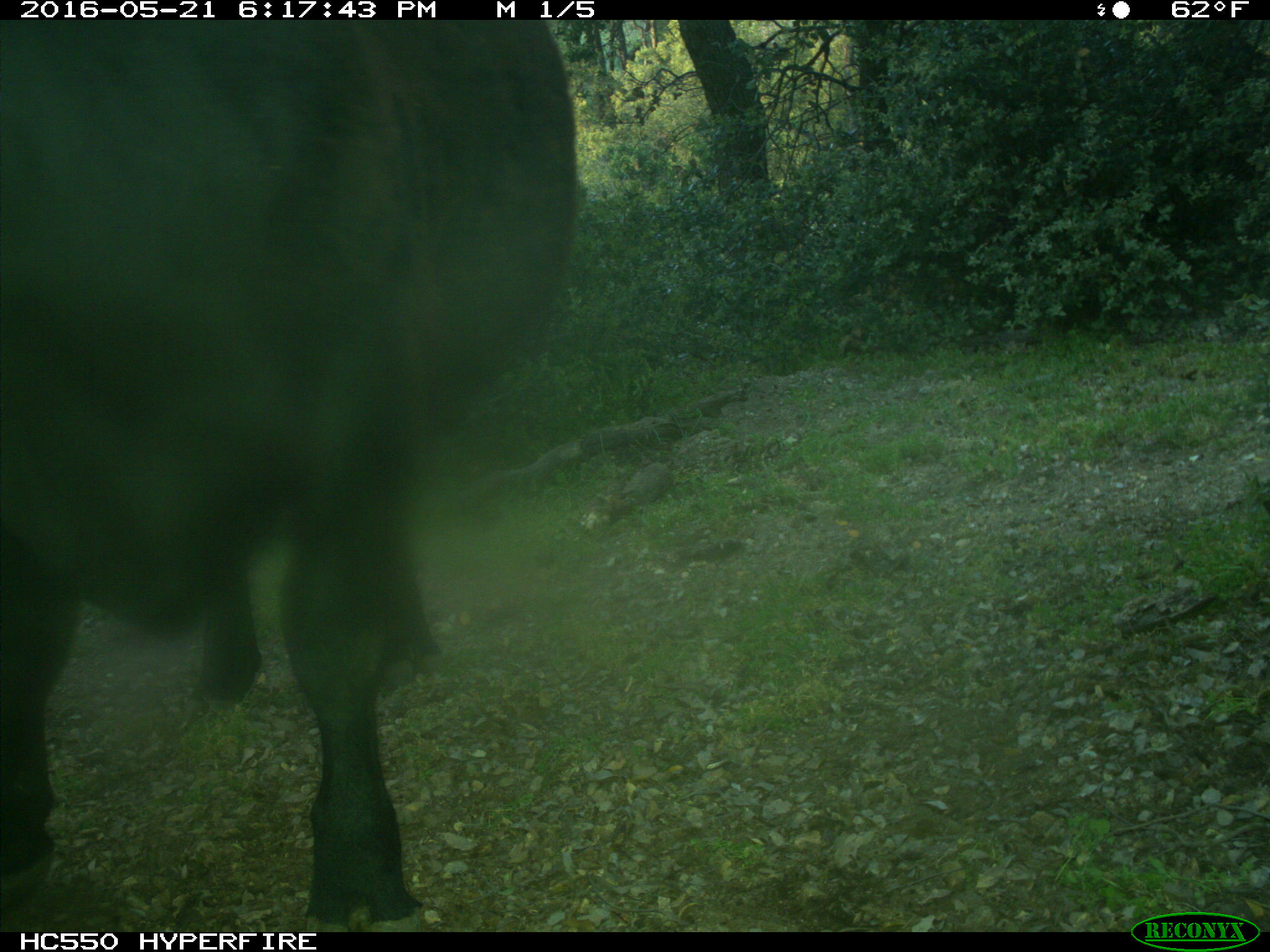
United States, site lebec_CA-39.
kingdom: Animalia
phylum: Chordata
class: Mammalia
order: Artiodactyla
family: Bovidae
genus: Bos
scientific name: Bos taurus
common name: domestic cow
Bos taurus (domestic cow).